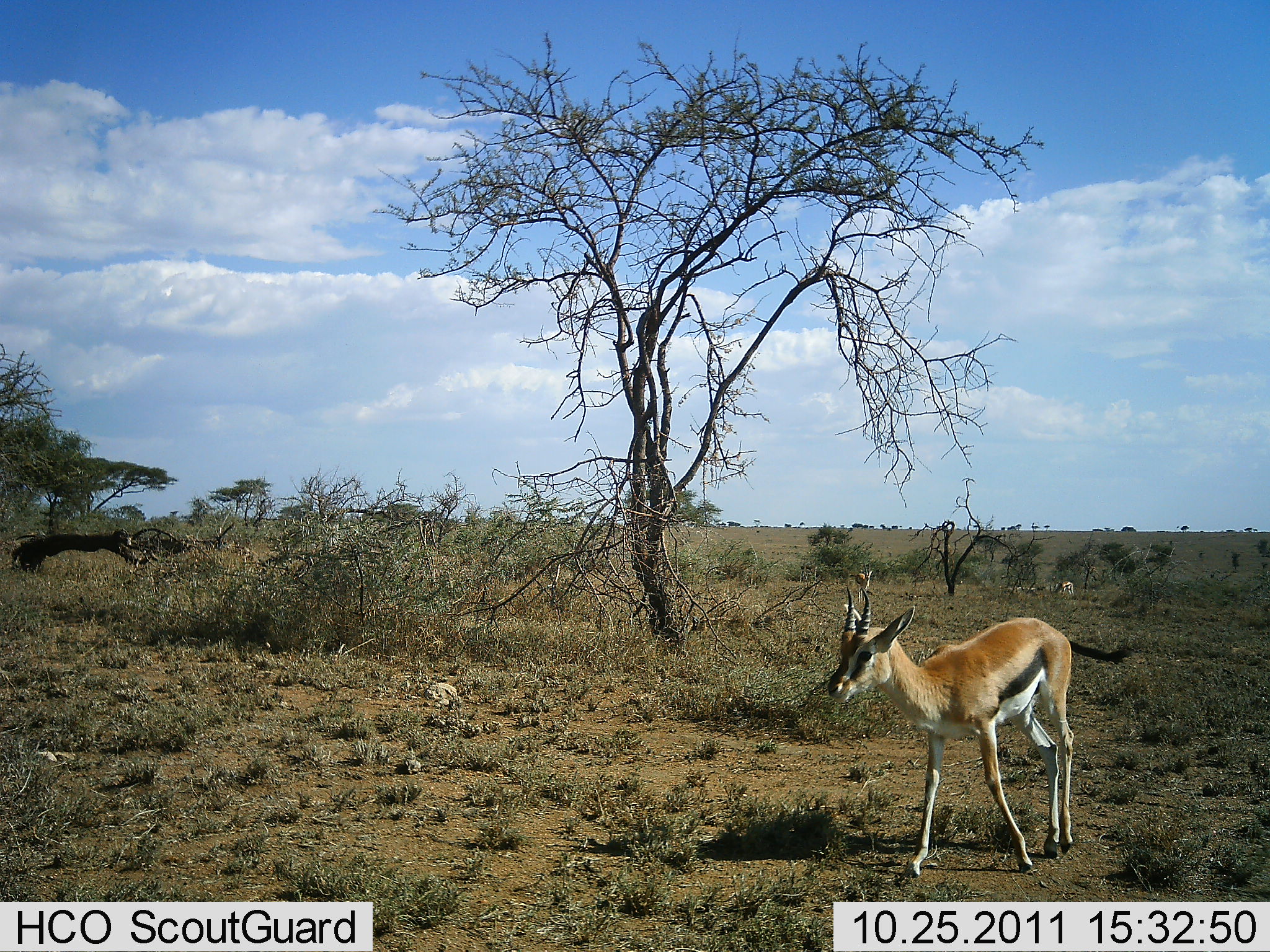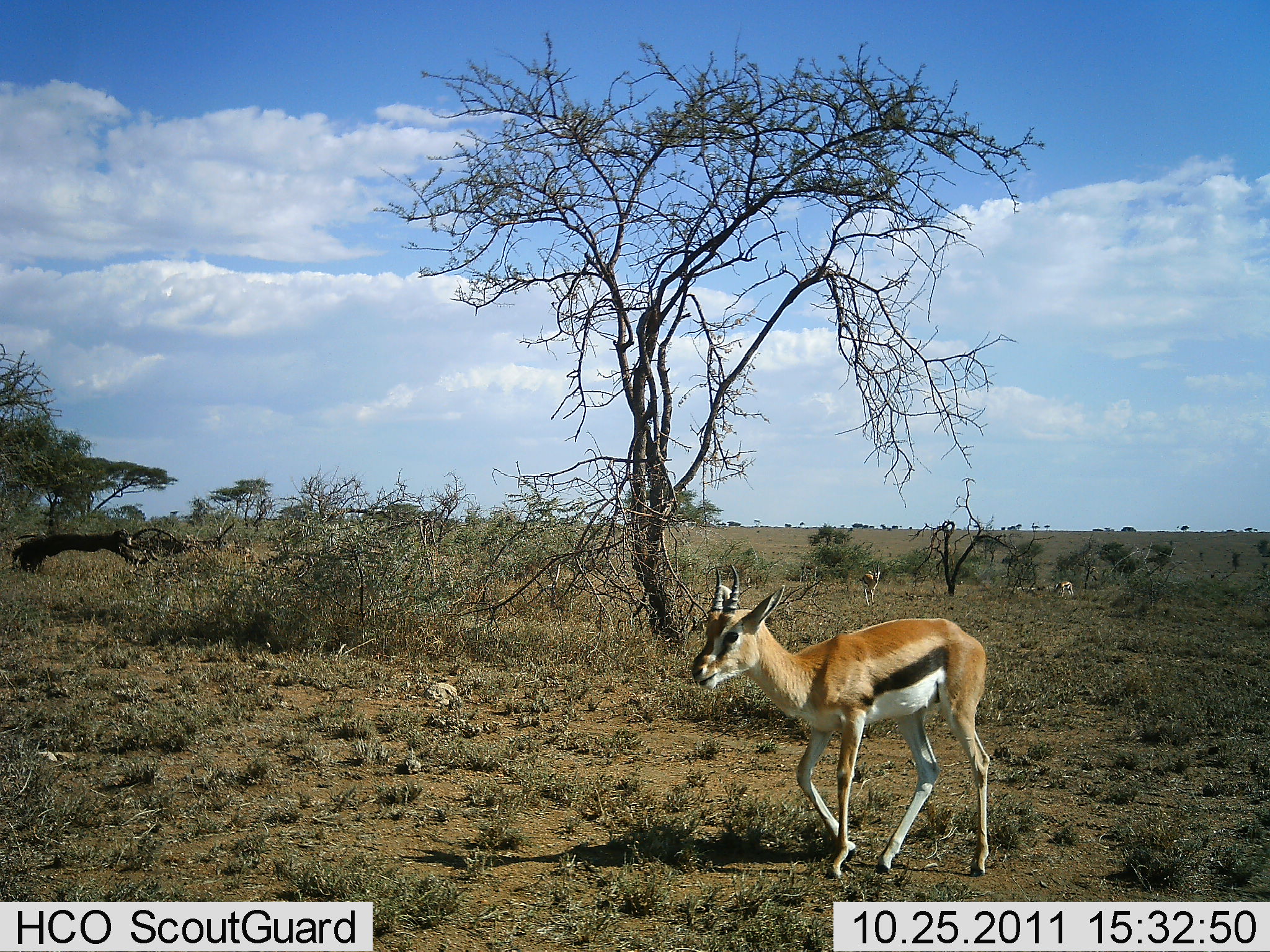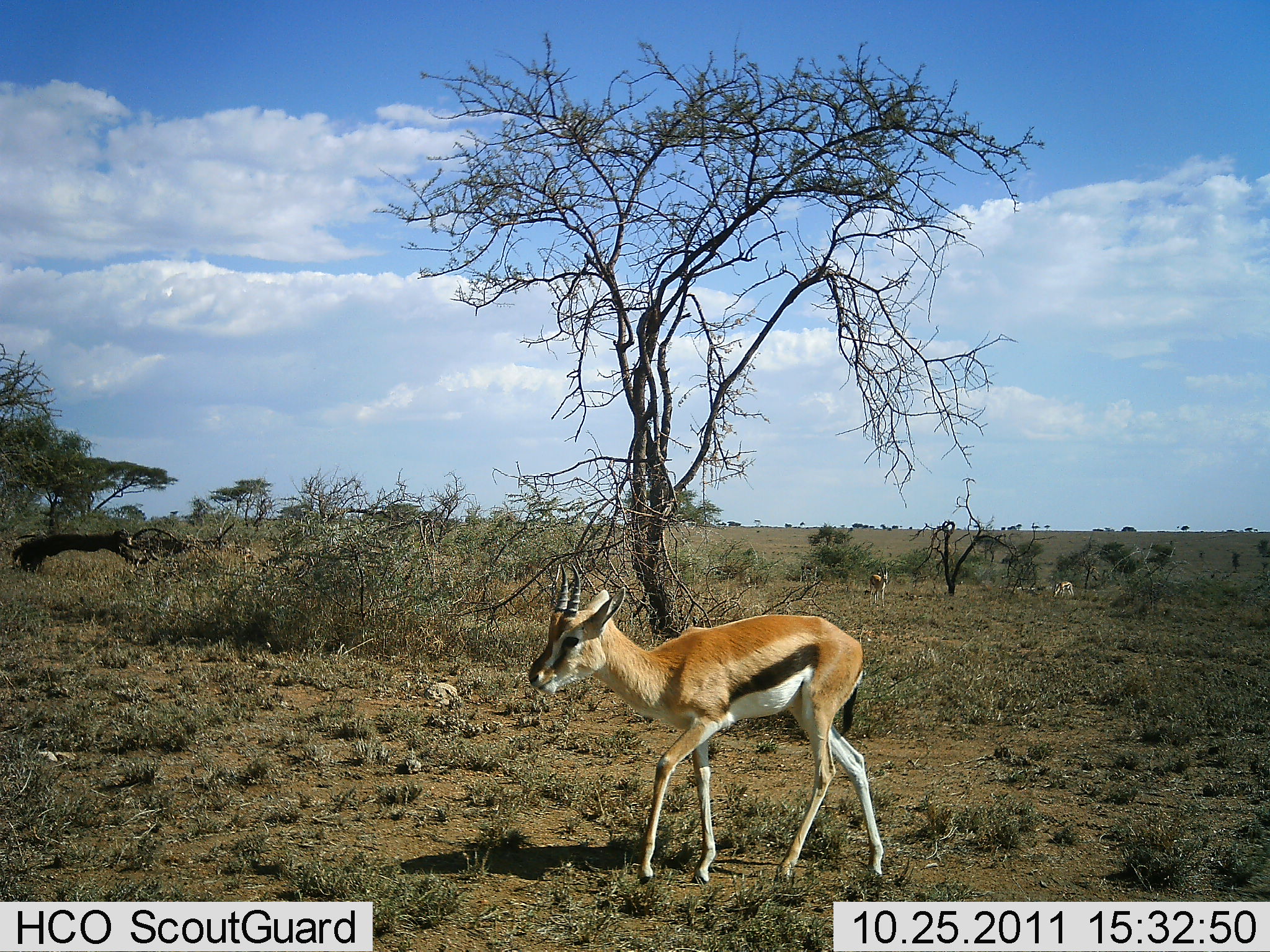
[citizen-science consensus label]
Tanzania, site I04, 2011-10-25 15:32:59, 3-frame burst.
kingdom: Animalia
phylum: Chordata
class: Mammalia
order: Artiodactyla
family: Bovidae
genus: Eudorcas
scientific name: Eudorcas thomsonii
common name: thomson's gazelle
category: gazellethomsons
Gazellethomsons (thomson's gazelle) (Eudorcas thomsonii), count 3. Behavior (volunteer vote fractions): standing 20%, resting 0%, moving 100%, interacting 0%. Young present (vote fraction): 10%. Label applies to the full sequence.